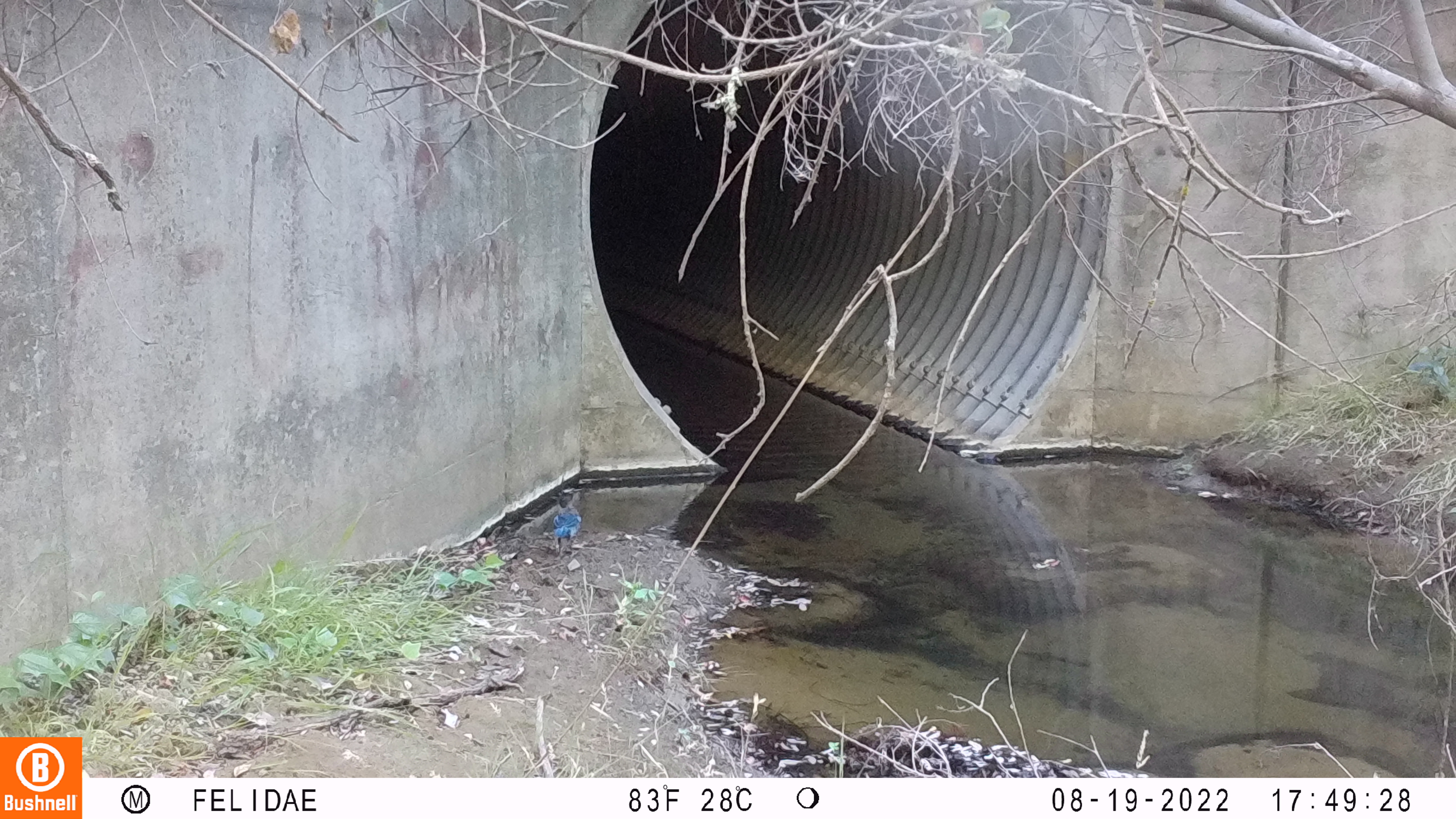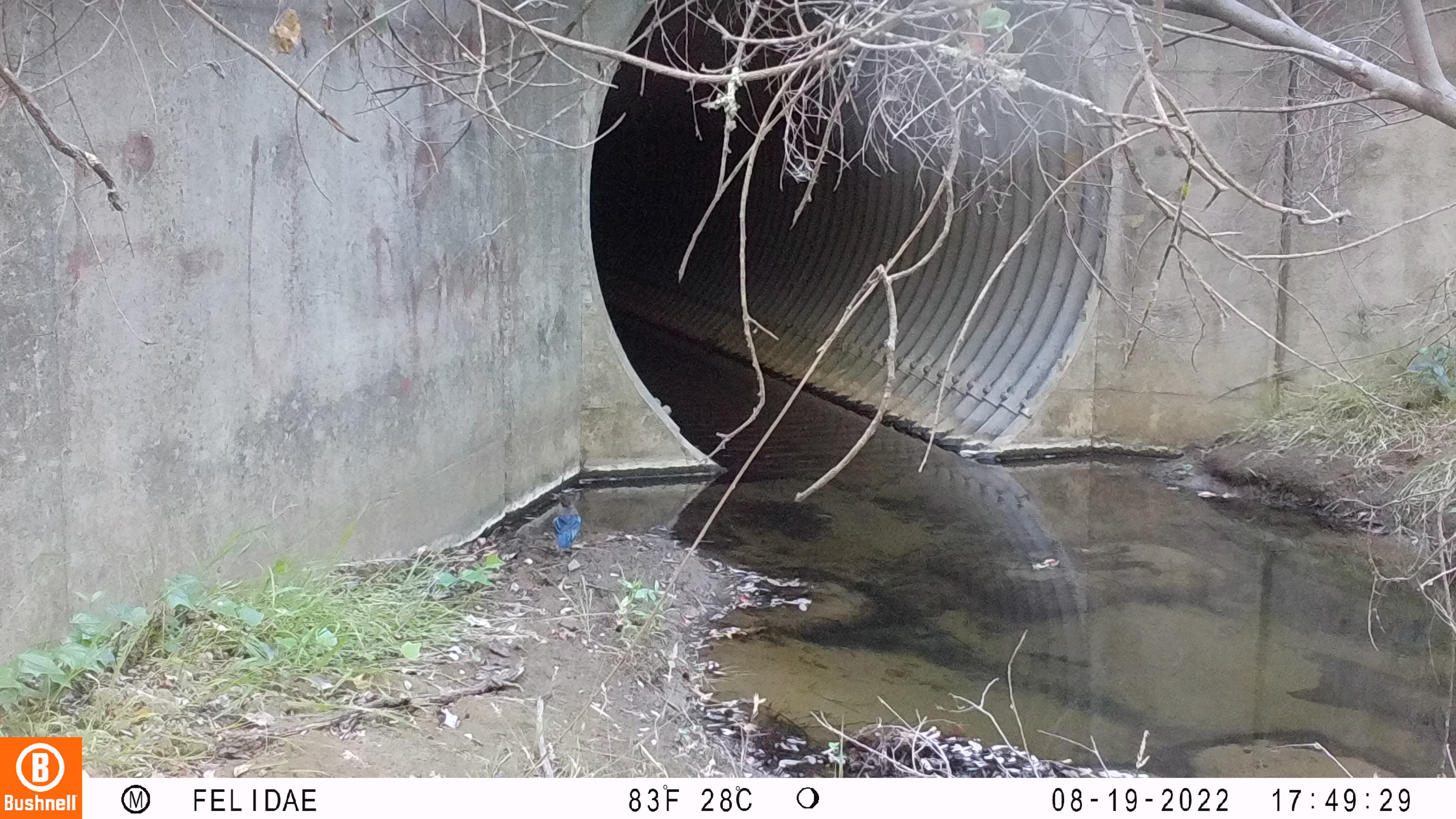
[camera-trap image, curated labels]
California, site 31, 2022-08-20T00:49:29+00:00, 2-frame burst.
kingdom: Animalia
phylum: Chordata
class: Aves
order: Passeriformes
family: Corvidae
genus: Cyanocitta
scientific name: Cyanocitta stelleri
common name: steller's jay